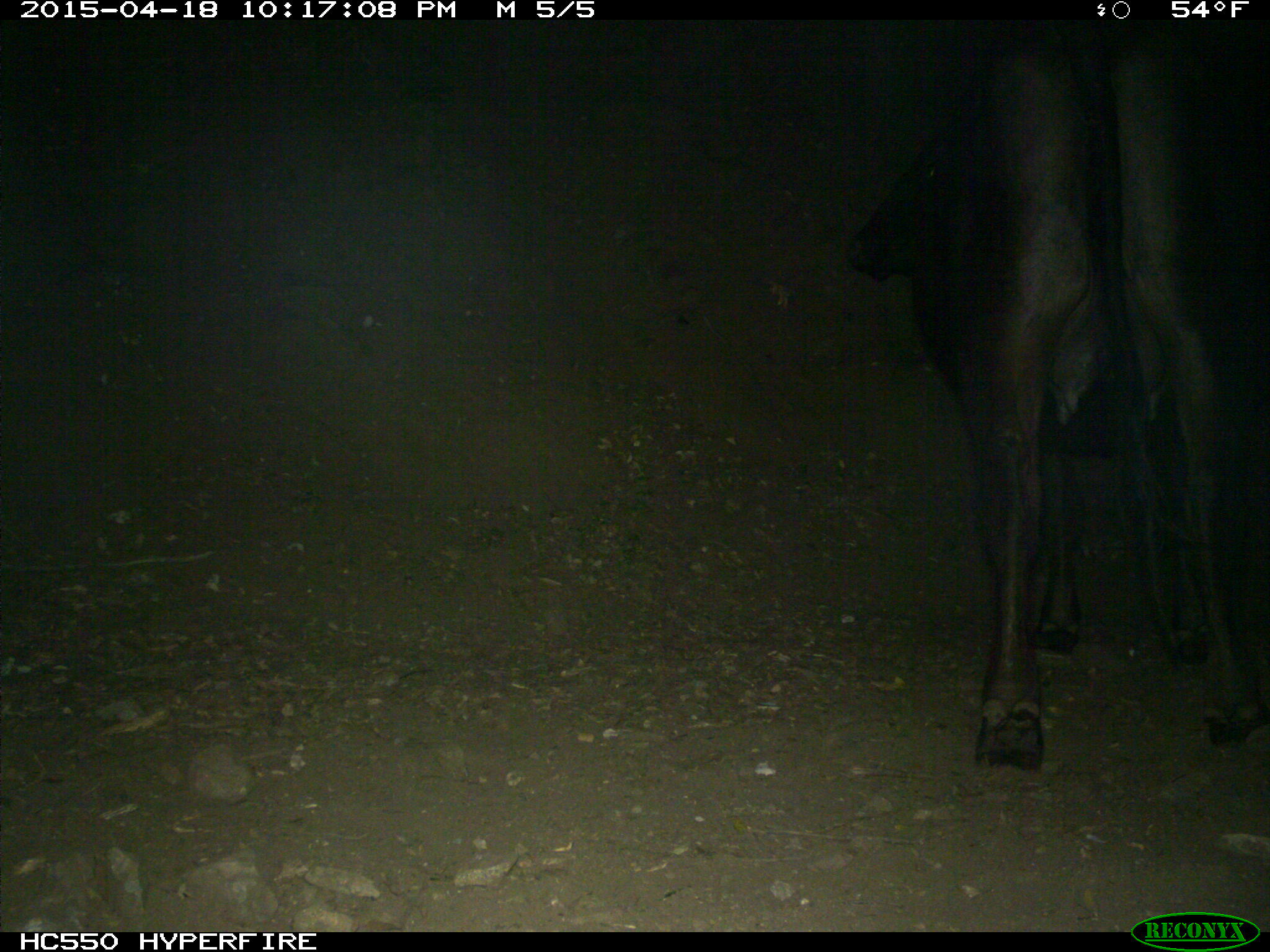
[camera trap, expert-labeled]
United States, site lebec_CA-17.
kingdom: Animalia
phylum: Chordata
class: Mammalia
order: Artiodactyla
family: Bovidae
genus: Bos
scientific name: Bos taurus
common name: domestic cow